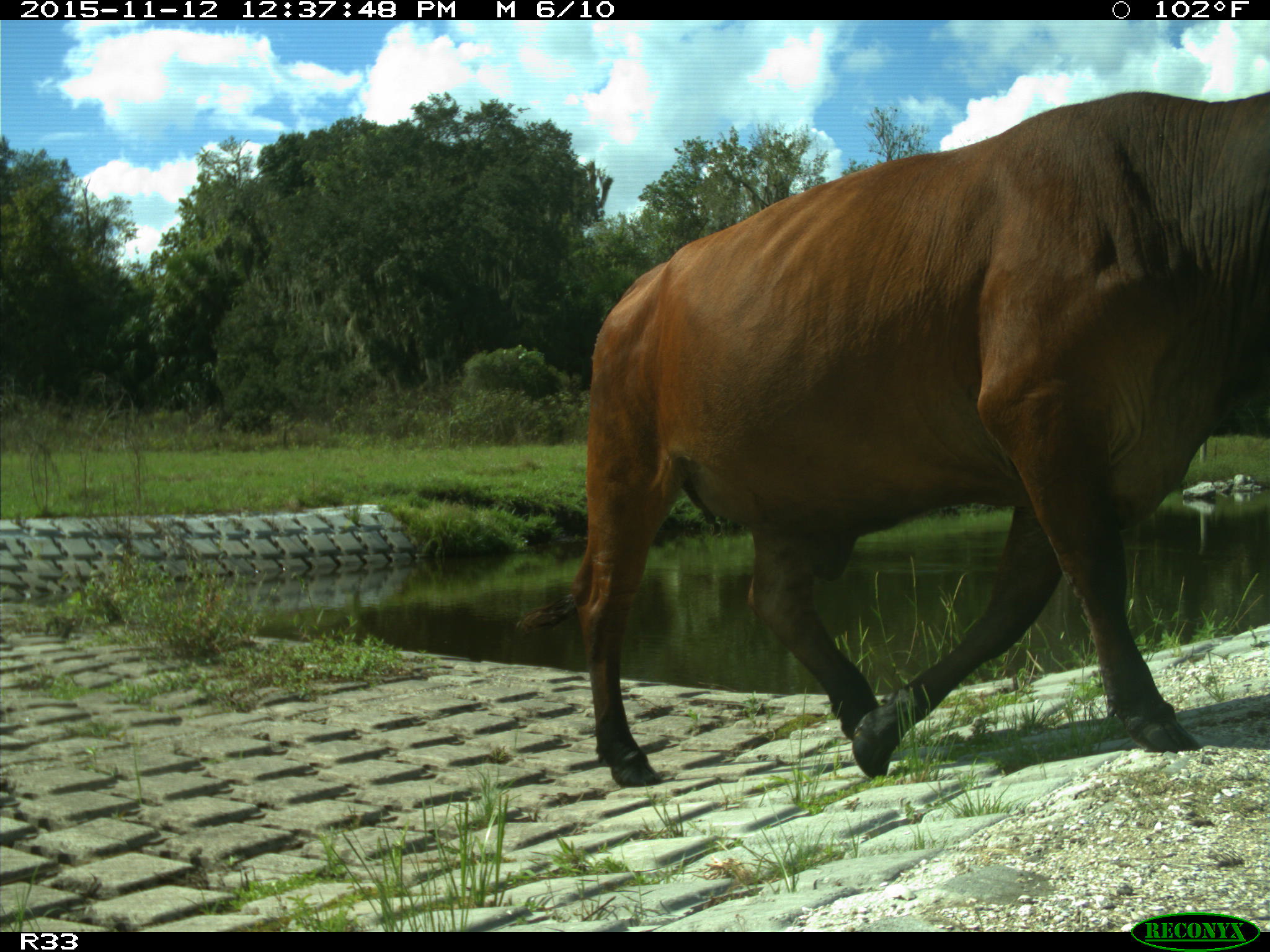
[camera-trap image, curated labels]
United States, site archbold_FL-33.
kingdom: Animalia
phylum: Chordata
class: Mammalia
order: Artiodactyla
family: Bovidae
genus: Bos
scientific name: Bos taurus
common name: domestic cow